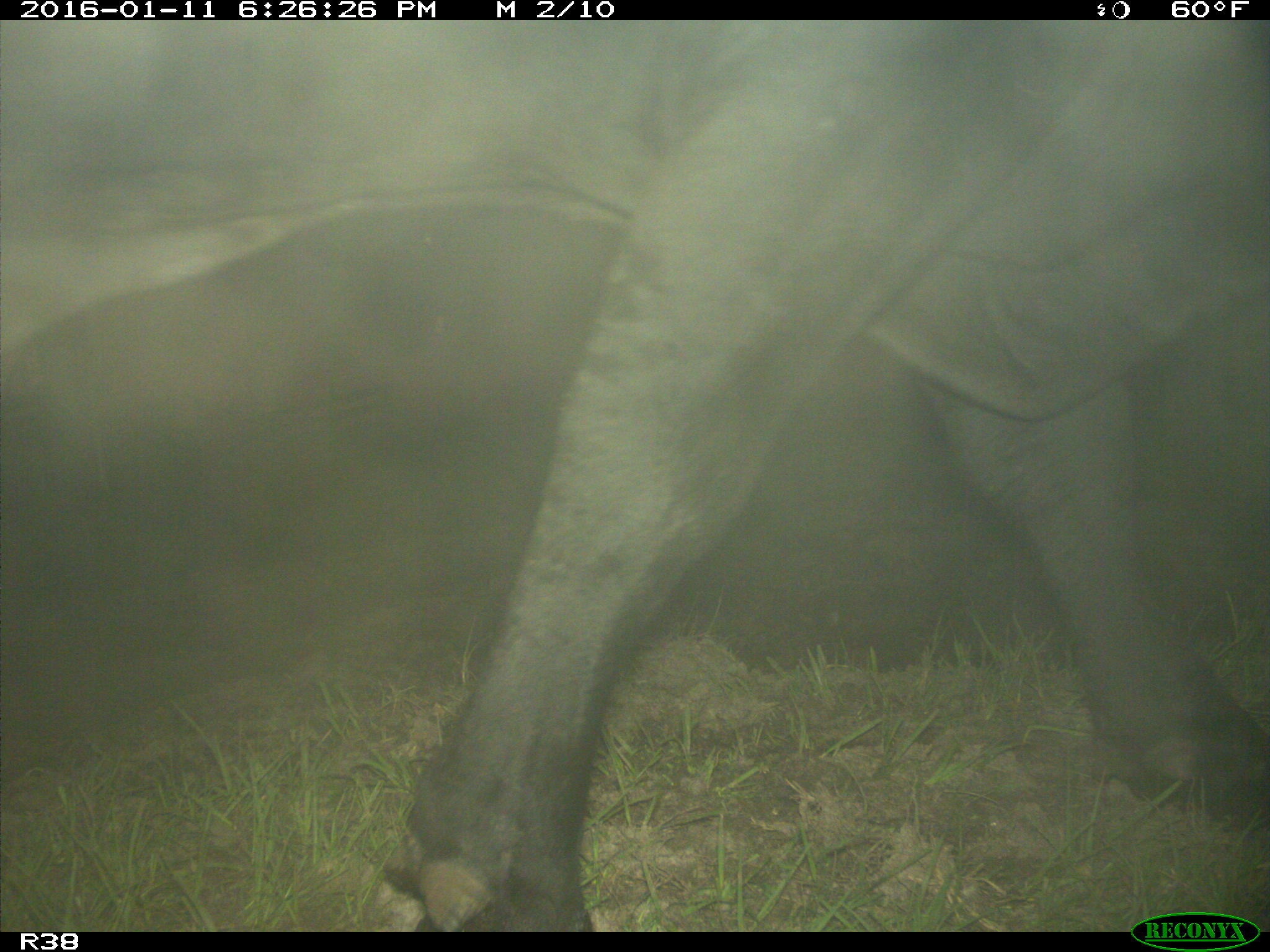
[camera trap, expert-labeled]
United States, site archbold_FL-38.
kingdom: Animalia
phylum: Chordata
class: Mammalia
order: Artiodactyla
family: Bovidae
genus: Bos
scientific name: Bos taurus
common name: domestic cow